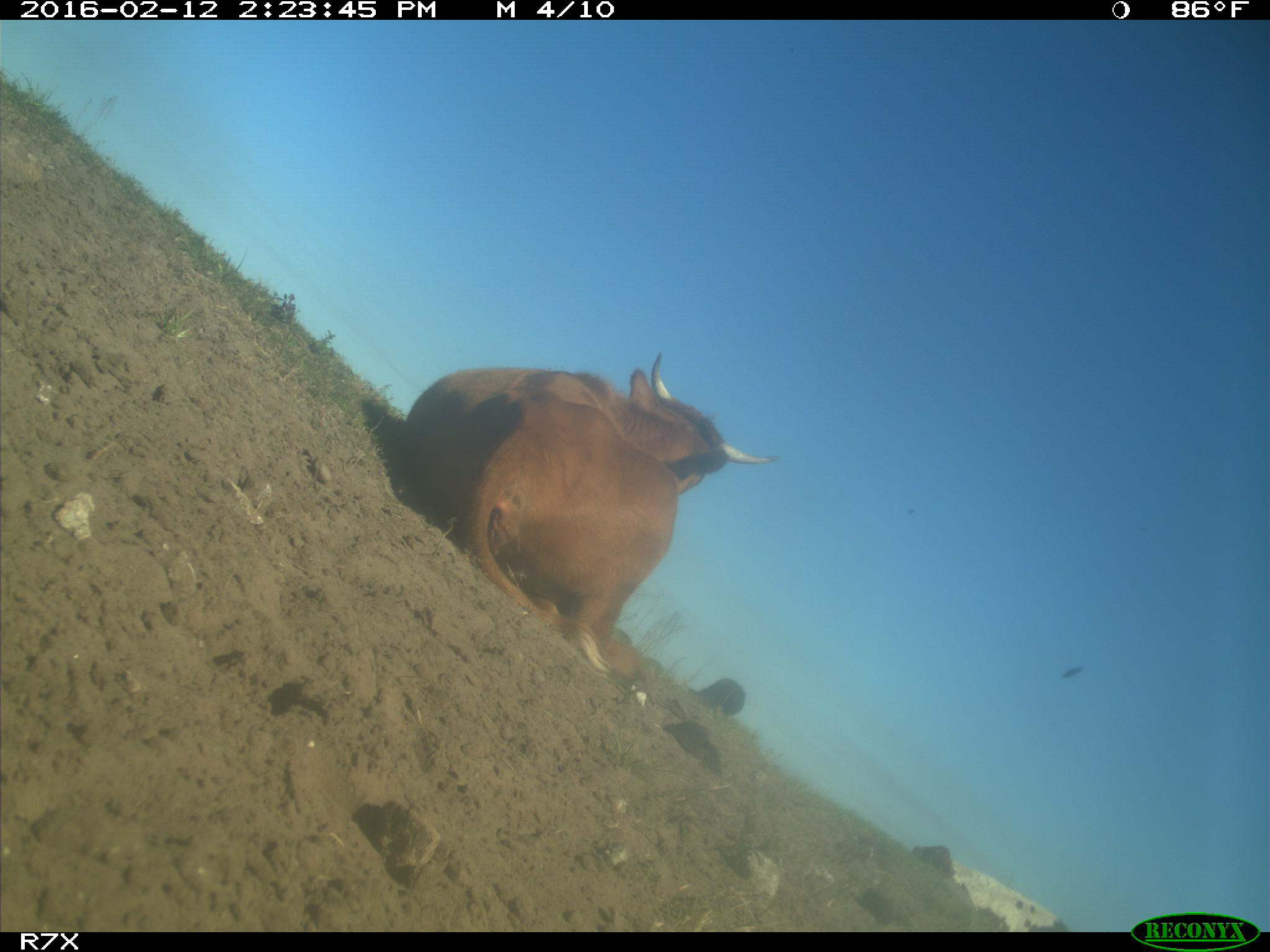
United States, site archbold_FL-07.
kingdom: Animalia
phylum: Chordata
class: Mammalia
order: Artiodactyla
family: Bovidae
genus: Bos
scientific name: Bos taurus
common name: domestic cow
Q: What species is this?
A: Bos taurus (domestic cow).